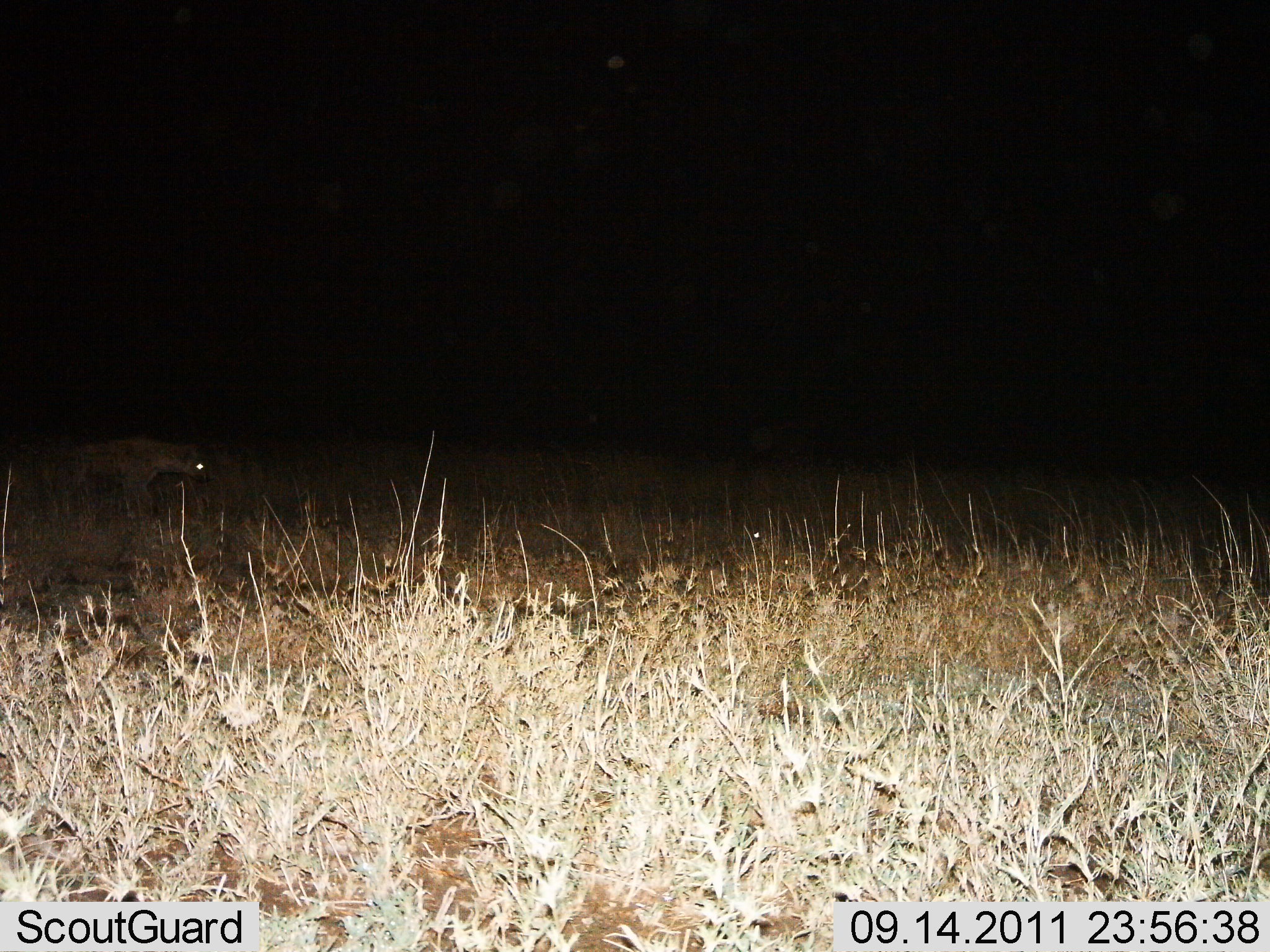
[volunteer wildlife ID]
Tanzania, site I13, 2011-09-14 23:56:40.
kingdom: Animalia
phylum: Chordata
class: Mammalia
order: Carnivora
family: Hyaenidae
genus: Crocuta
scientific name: Crocuta crocuta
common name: spotted hyena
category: hyenaspotted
Hyenaspotted (spotted hyena) (Crocuta crocuta), count 1. Behavior (volunteer vote fractions): standing 75%, resting 0%, moving 25%, interacting 0%. Young present (vote fraction): 0%. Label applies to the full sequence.